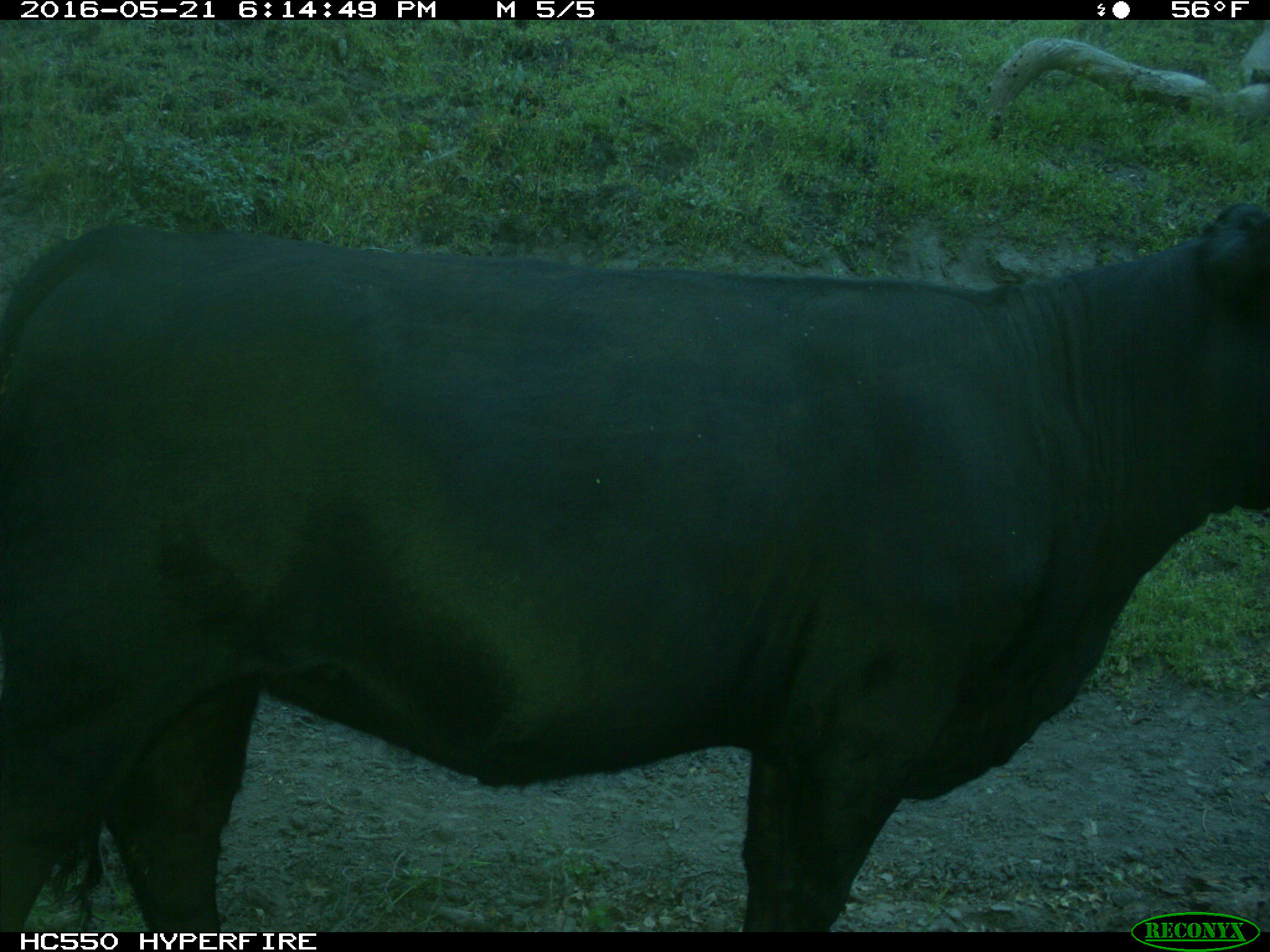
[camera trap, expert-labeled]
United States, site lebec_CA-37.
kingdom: Animalia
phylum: Chordata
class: Mammalia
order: Artiodactyla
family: Bovidae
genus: Bos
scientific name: Bos taurus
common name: domestic cow